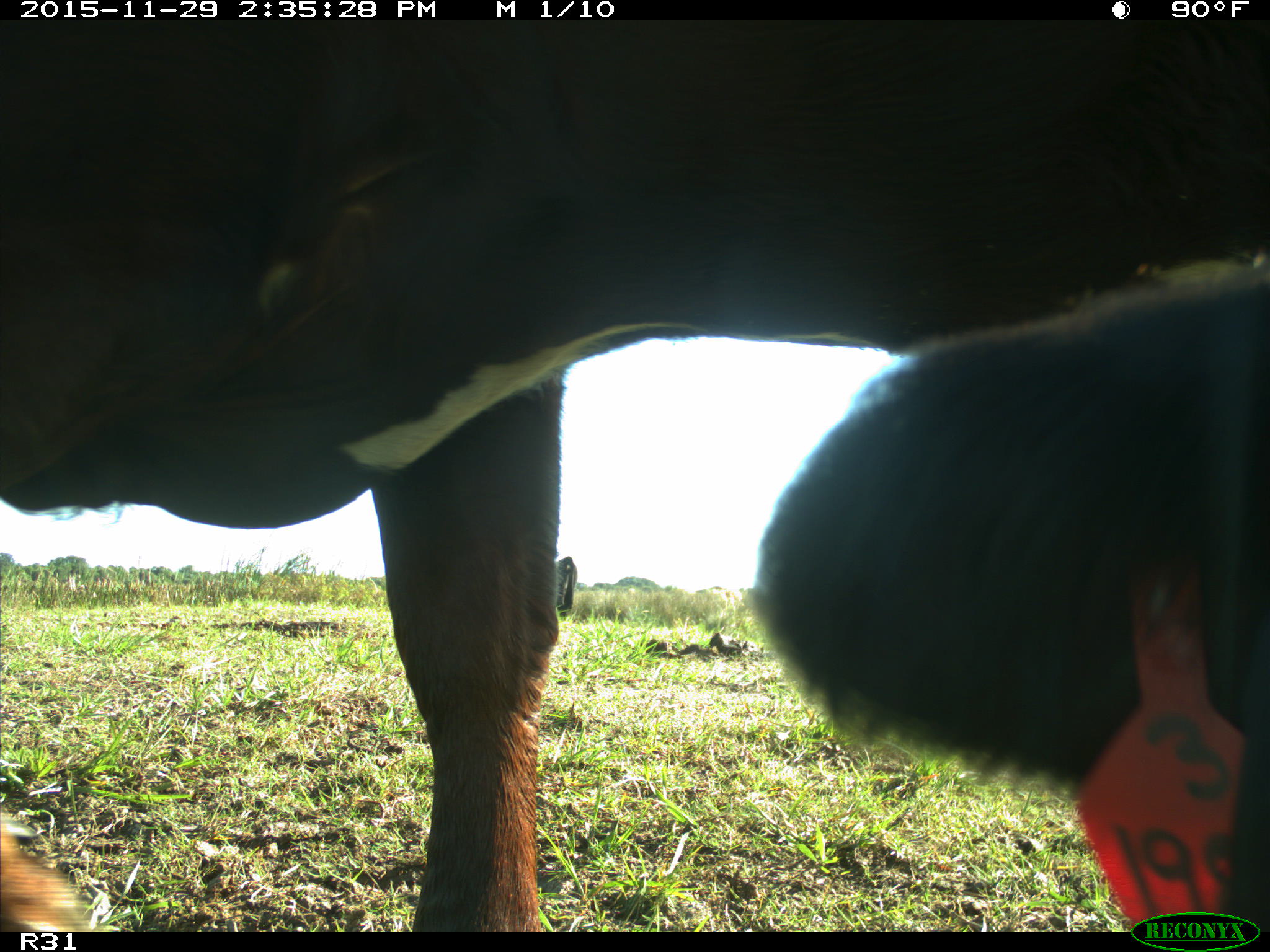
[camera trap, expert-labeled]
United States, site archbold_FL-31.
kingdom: Animalia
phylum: Chordata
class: Mammalia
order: Artiodactyla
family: Bovidae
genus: Bos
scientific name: Bos taurus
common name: domestic cow